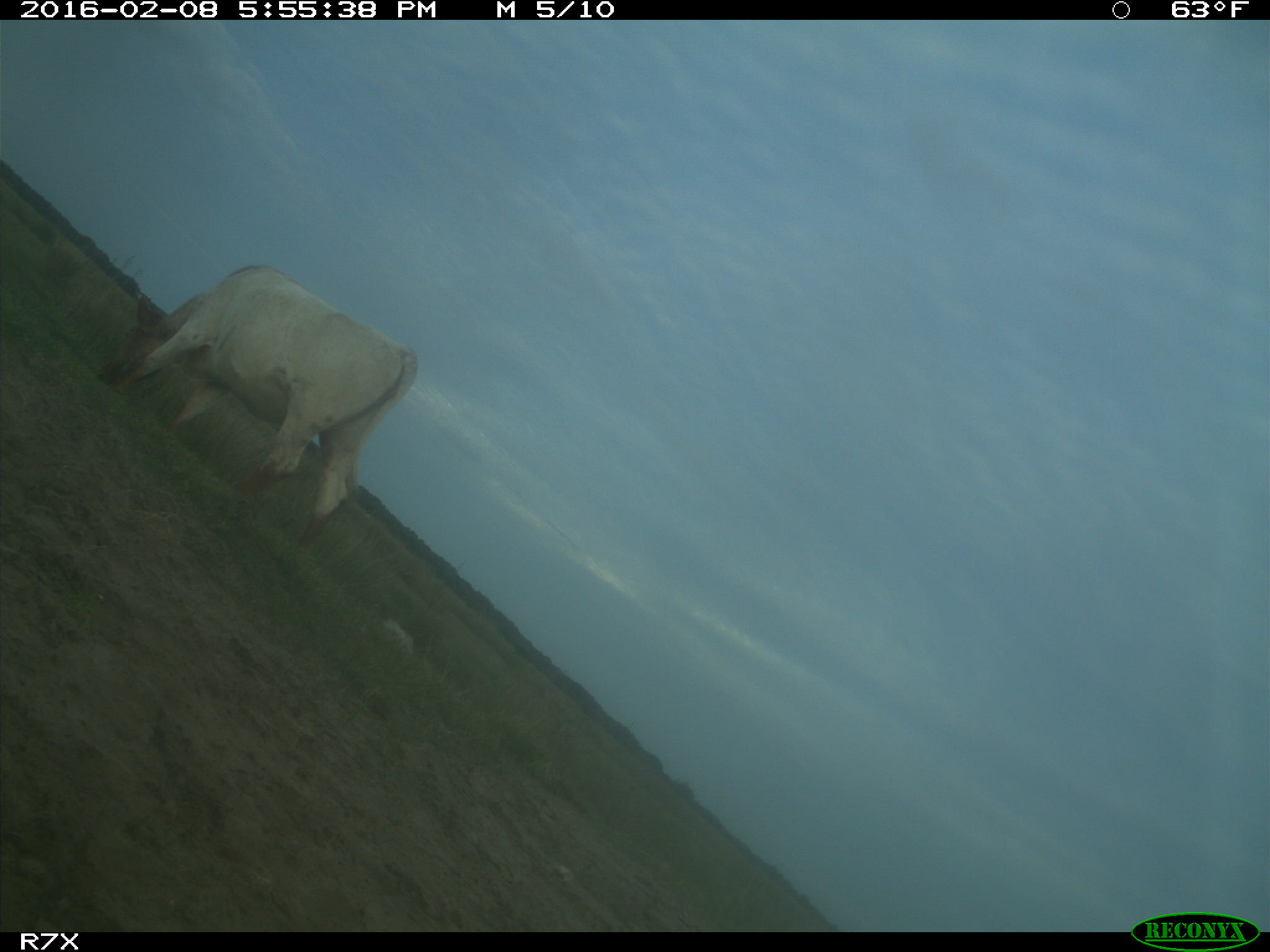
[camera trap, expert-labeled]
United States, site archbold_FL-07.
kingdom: Animalia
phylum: Chordata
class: Mammalia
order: Artiodactyla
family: Bovidae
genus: Bos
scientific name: Bos taurus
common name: domestic cow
Bos taurus (domestic cow).